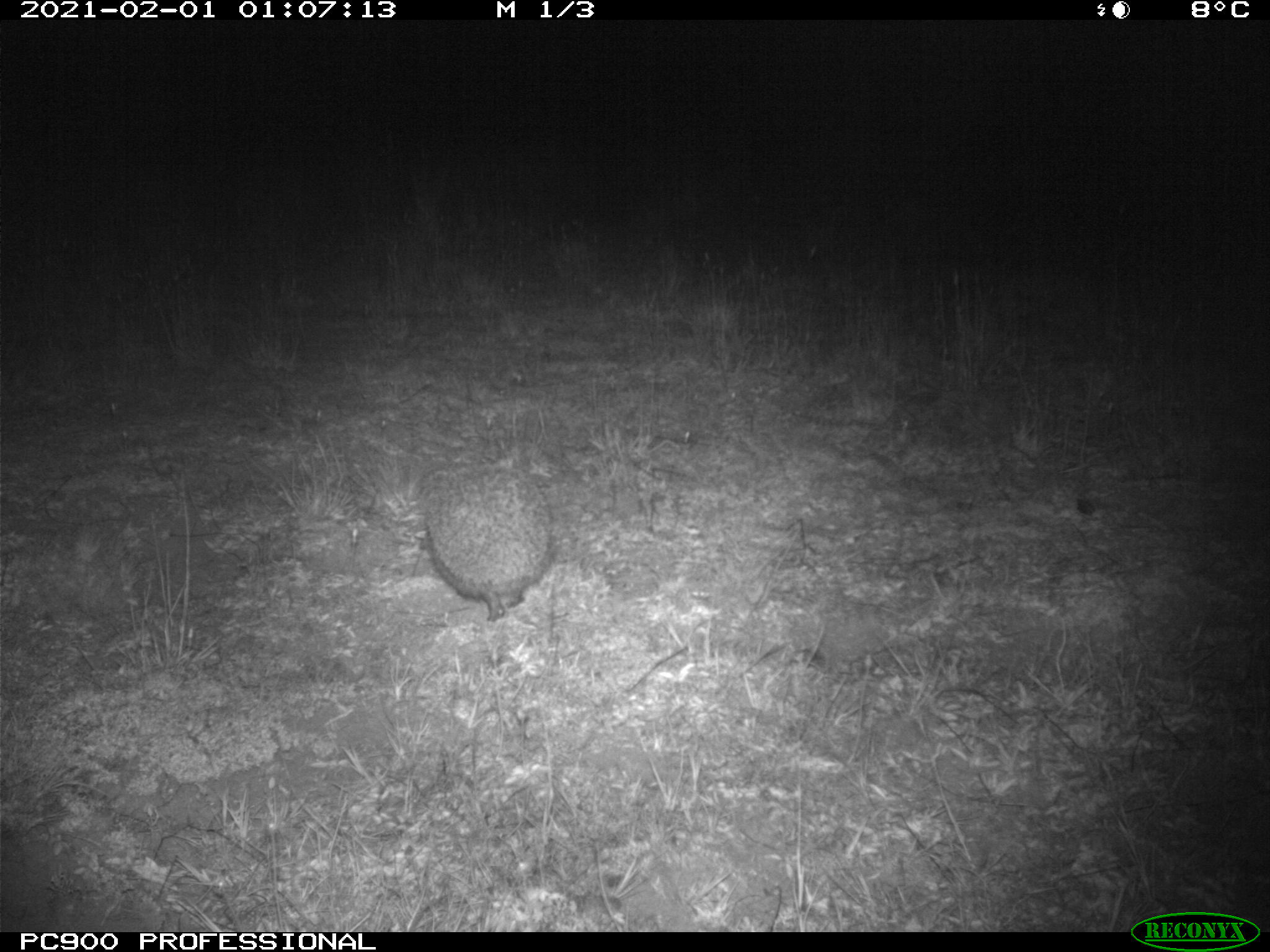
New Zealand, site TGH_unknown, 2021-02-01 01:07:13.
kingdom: Animalia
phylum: Chordata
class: Mammalia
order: Eulipotyphla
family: Erinaceidae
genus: Erinaceus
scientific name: Erinaceus europaeus europaeus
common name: european hedgehog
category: hedgehog